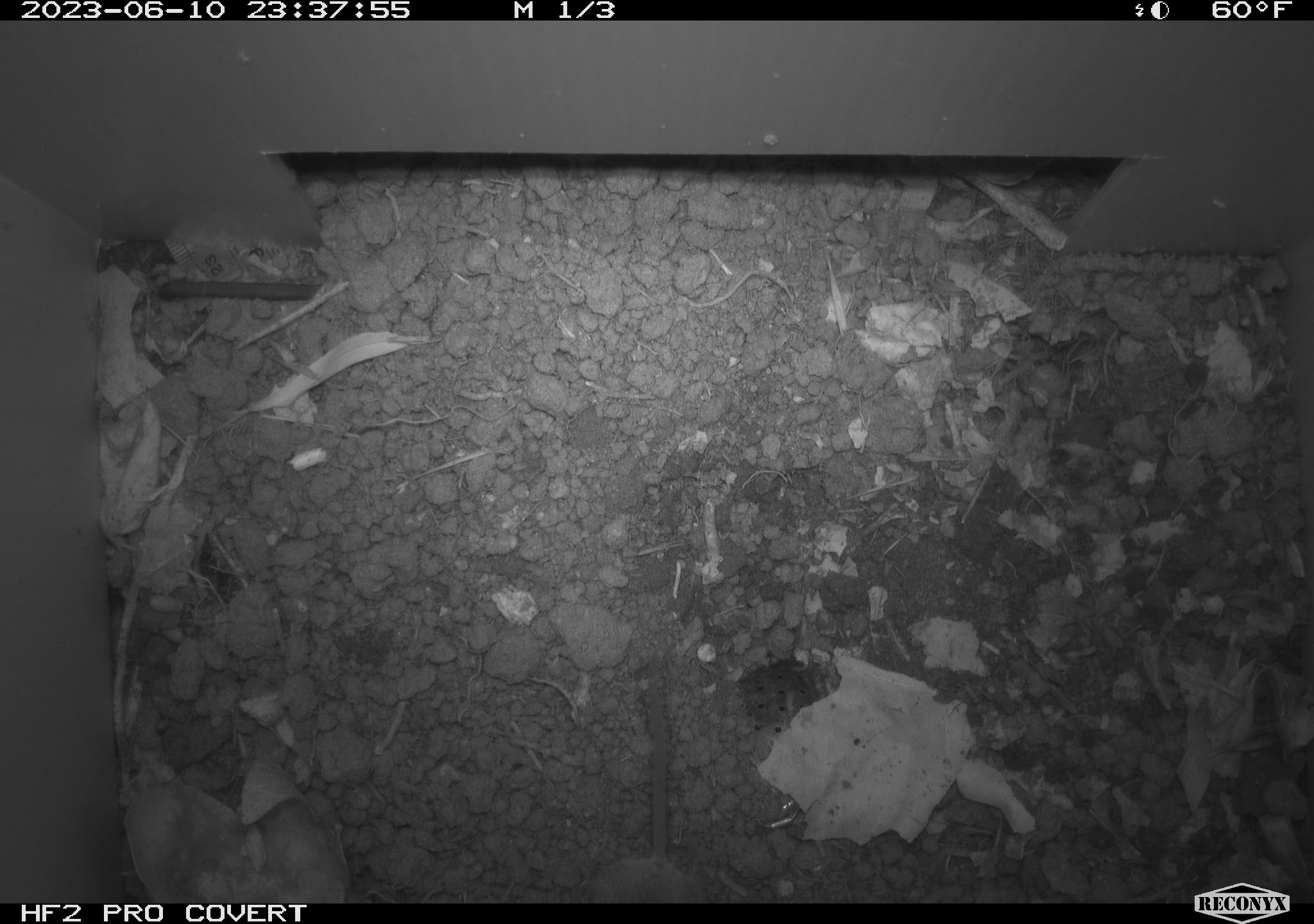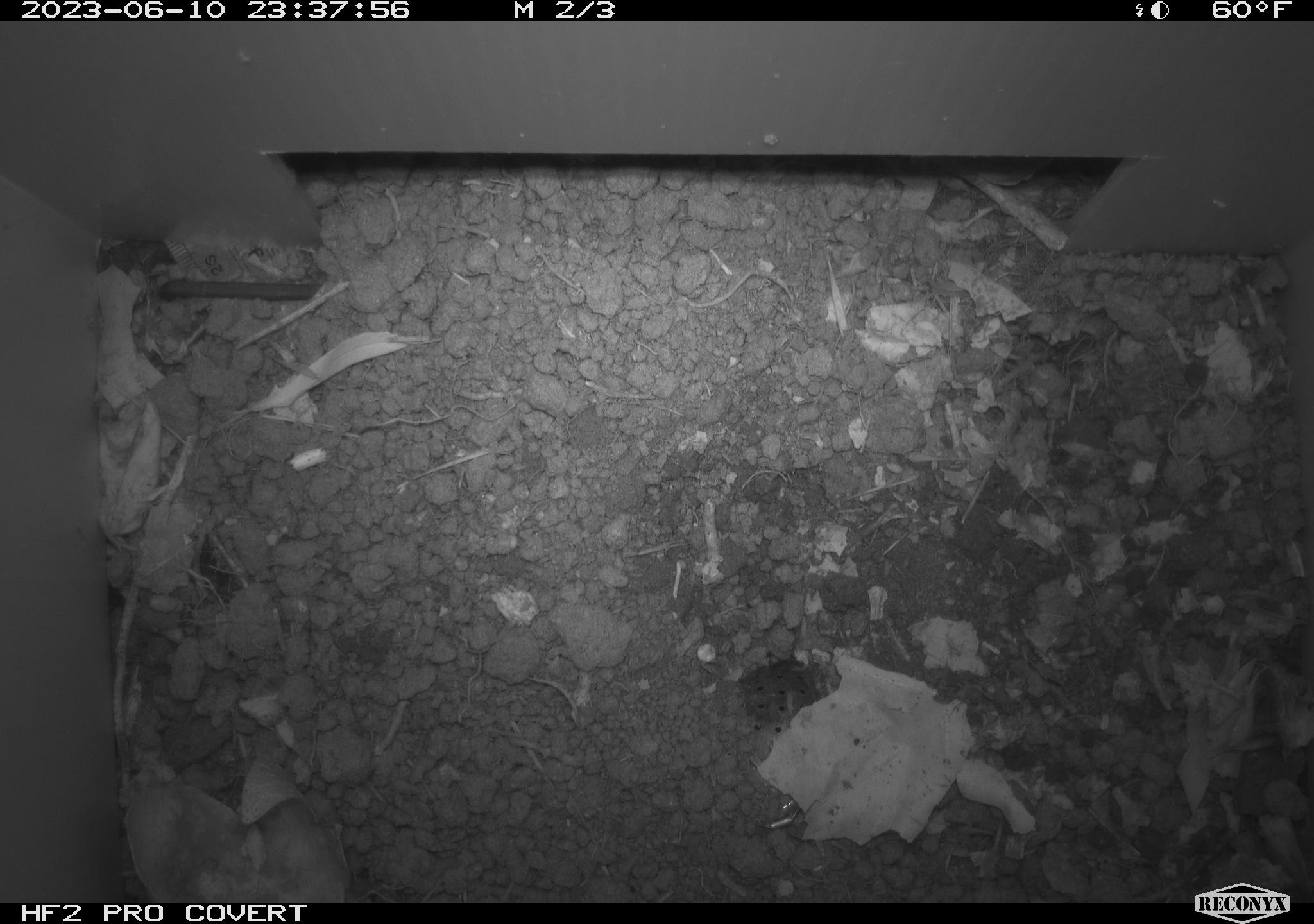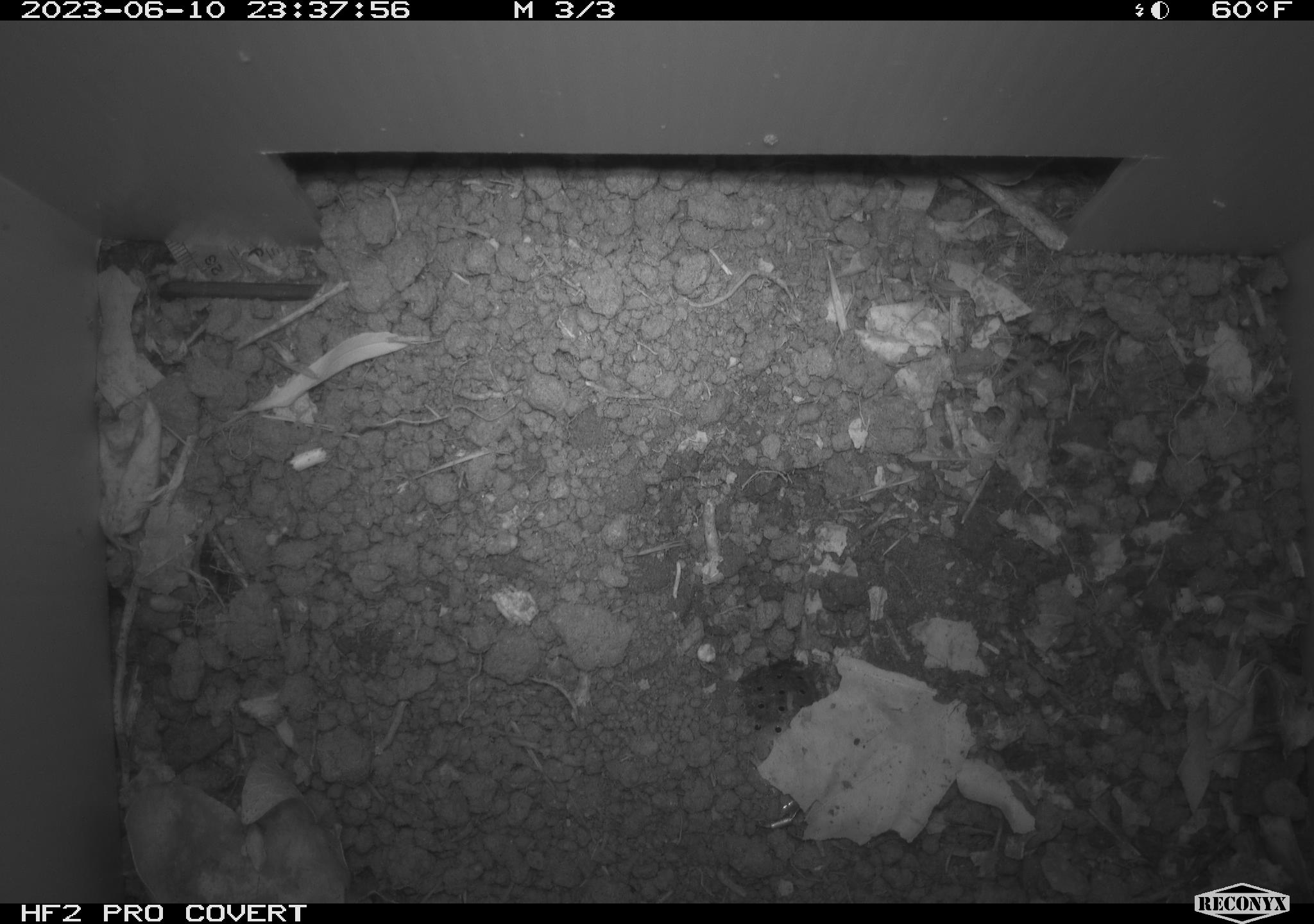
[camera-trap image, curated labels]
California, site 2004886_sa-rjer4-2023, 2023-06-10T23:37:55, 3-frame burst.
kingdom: Animalia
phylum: Chordata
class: Mammalia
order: Rodentia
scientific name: Rodentia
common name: mouse species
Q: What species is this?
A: Mouse species (Rodentia).